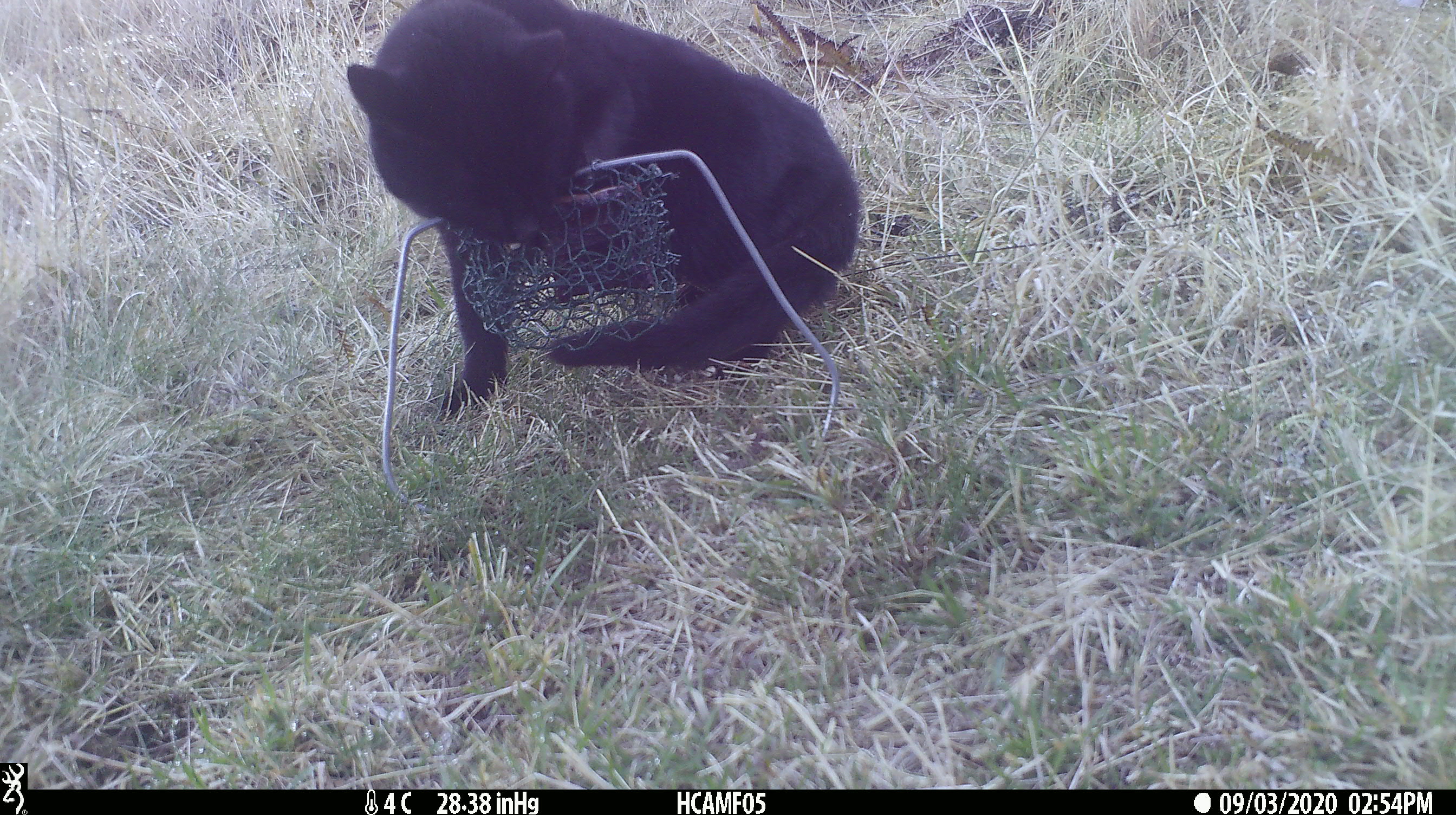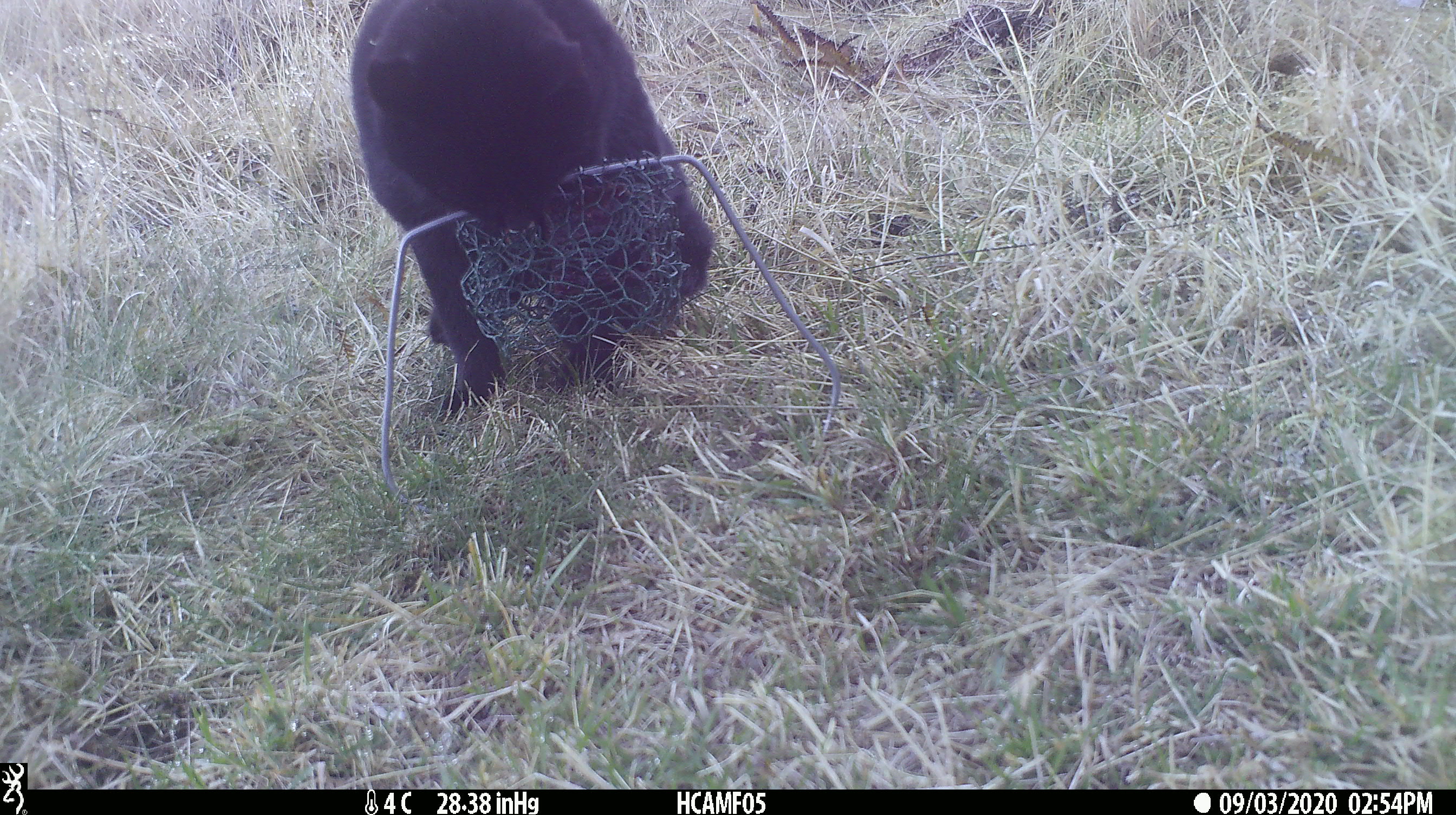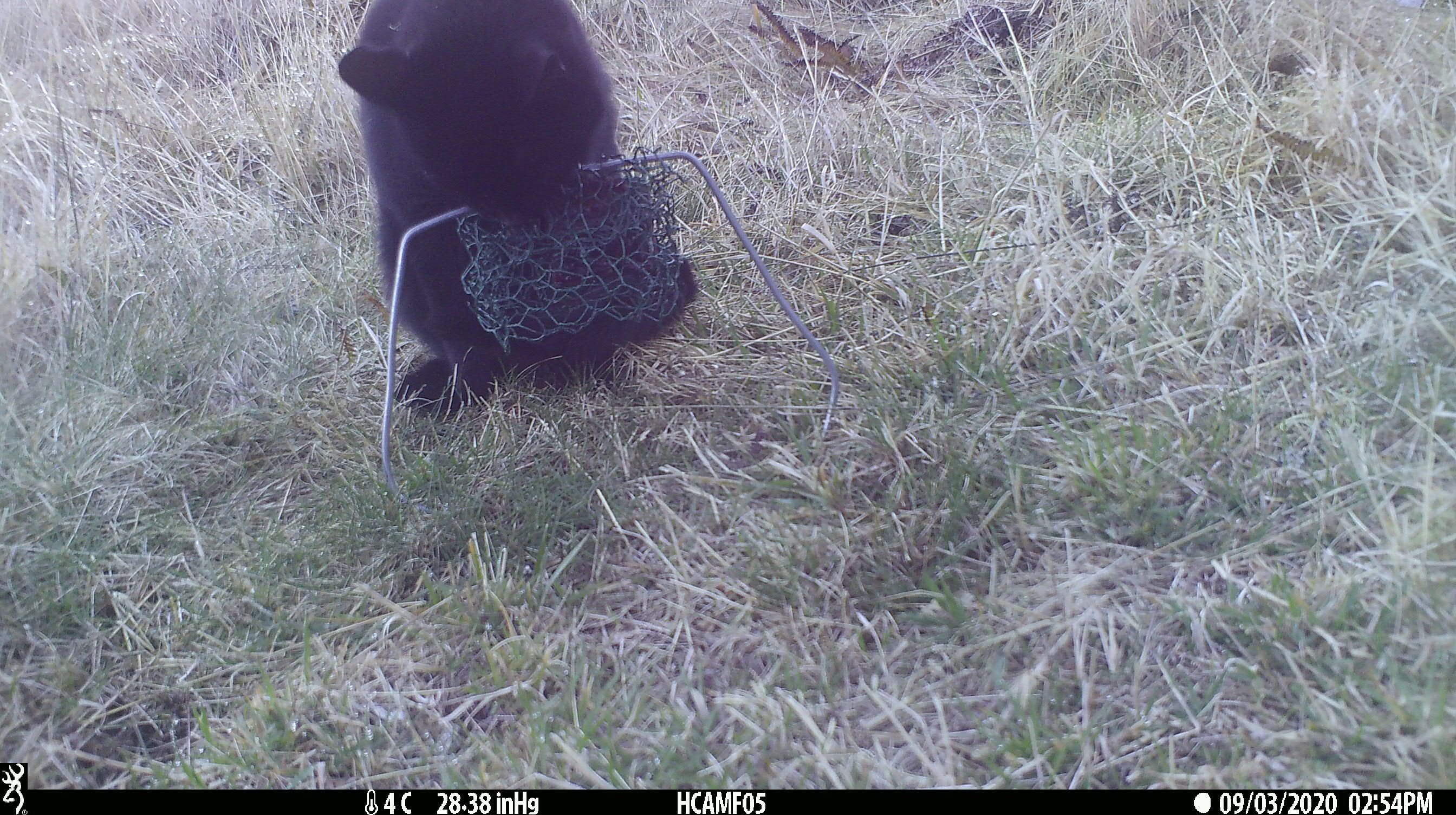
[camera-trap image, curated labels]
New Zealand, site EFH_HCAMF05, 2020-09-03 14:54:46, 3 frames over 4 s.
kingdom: Animalia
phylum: Chordata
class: Mammalia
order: Carnivora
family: Felidae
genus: Felis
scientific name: Felis catus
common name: domestic cat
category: cat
Cat (domestic cat) (Felis catus).